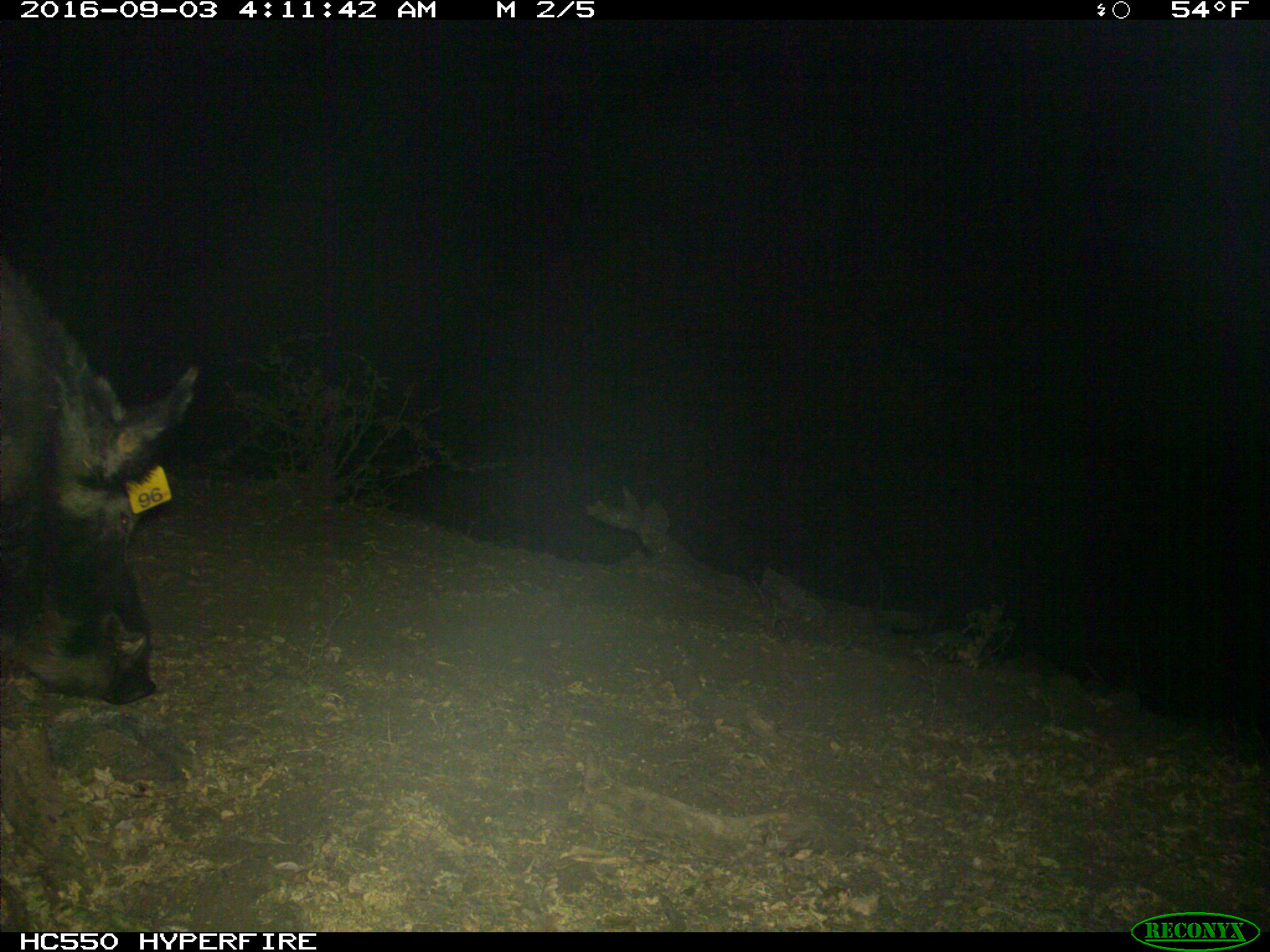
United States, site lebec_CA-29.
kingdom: Animalia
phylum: Chordata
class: Mammalia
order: Artiodactyla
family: Suidae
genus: Sus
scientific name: Sus scrofa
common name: wild boar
Sus scrofa (wild boar).